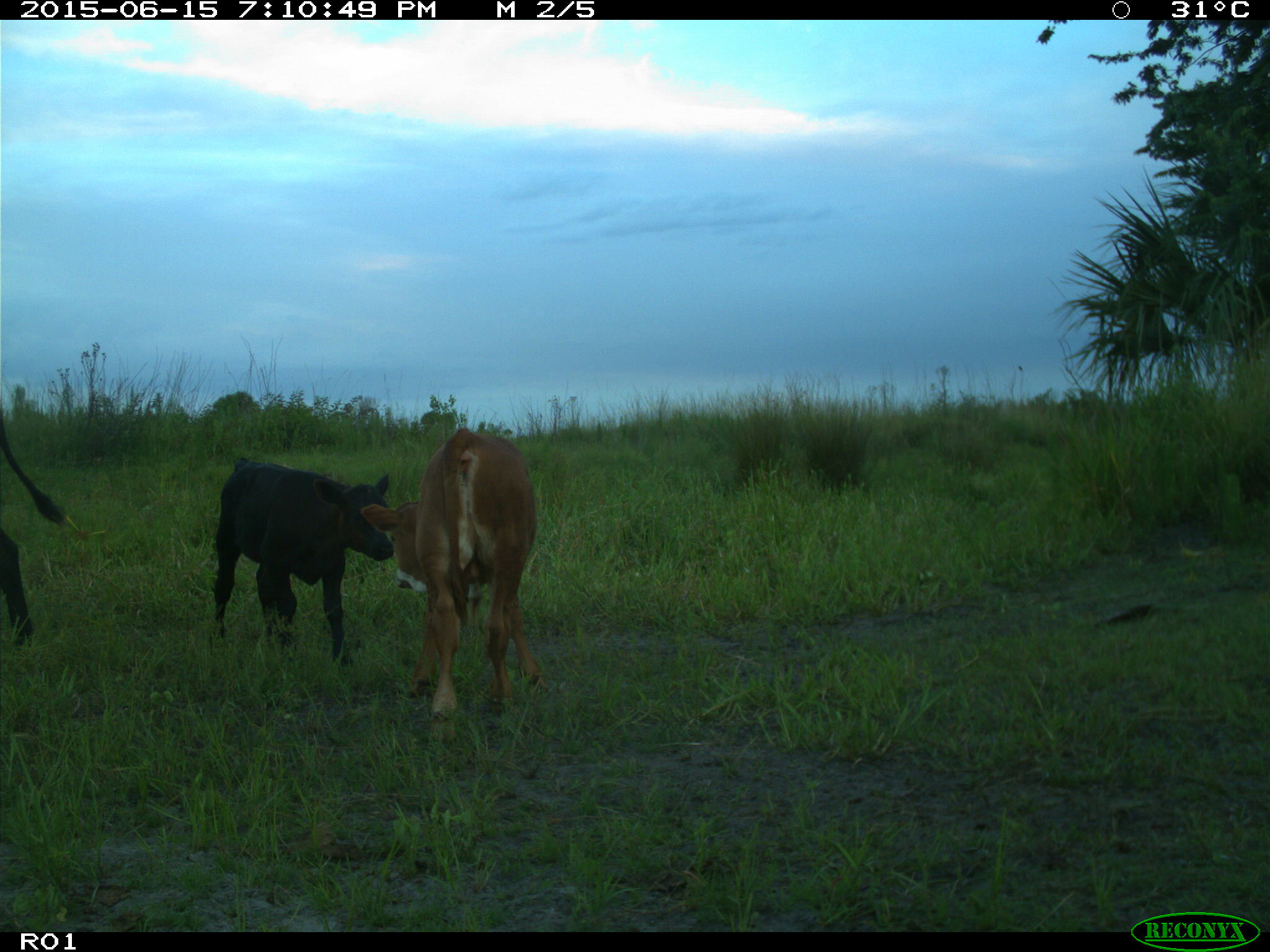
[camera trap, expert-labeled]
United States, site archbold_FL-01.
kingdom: Animalia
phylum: Chordata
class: Mammalia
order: Artiodactyla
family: Bovidae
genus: Bos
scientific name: Bos taurus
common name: domestic cow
Bos taurus (domestic cow).